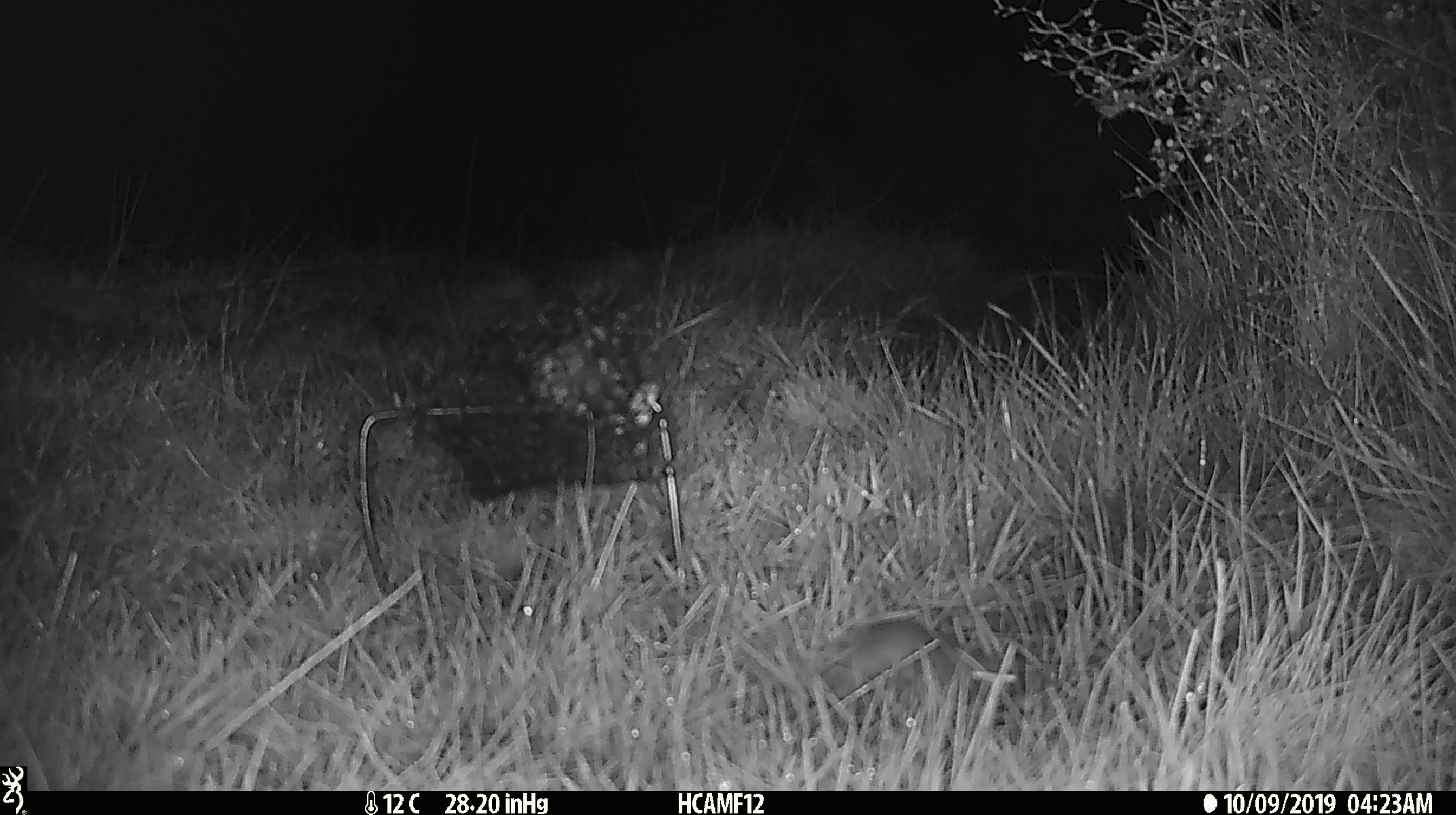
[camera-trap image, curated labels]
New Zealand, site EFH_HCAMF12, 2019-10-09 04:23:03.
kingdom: Animalia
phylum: Chordata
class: Mammalia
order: Rodentia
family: Muridae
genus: Mus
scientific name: Mus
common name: mouse